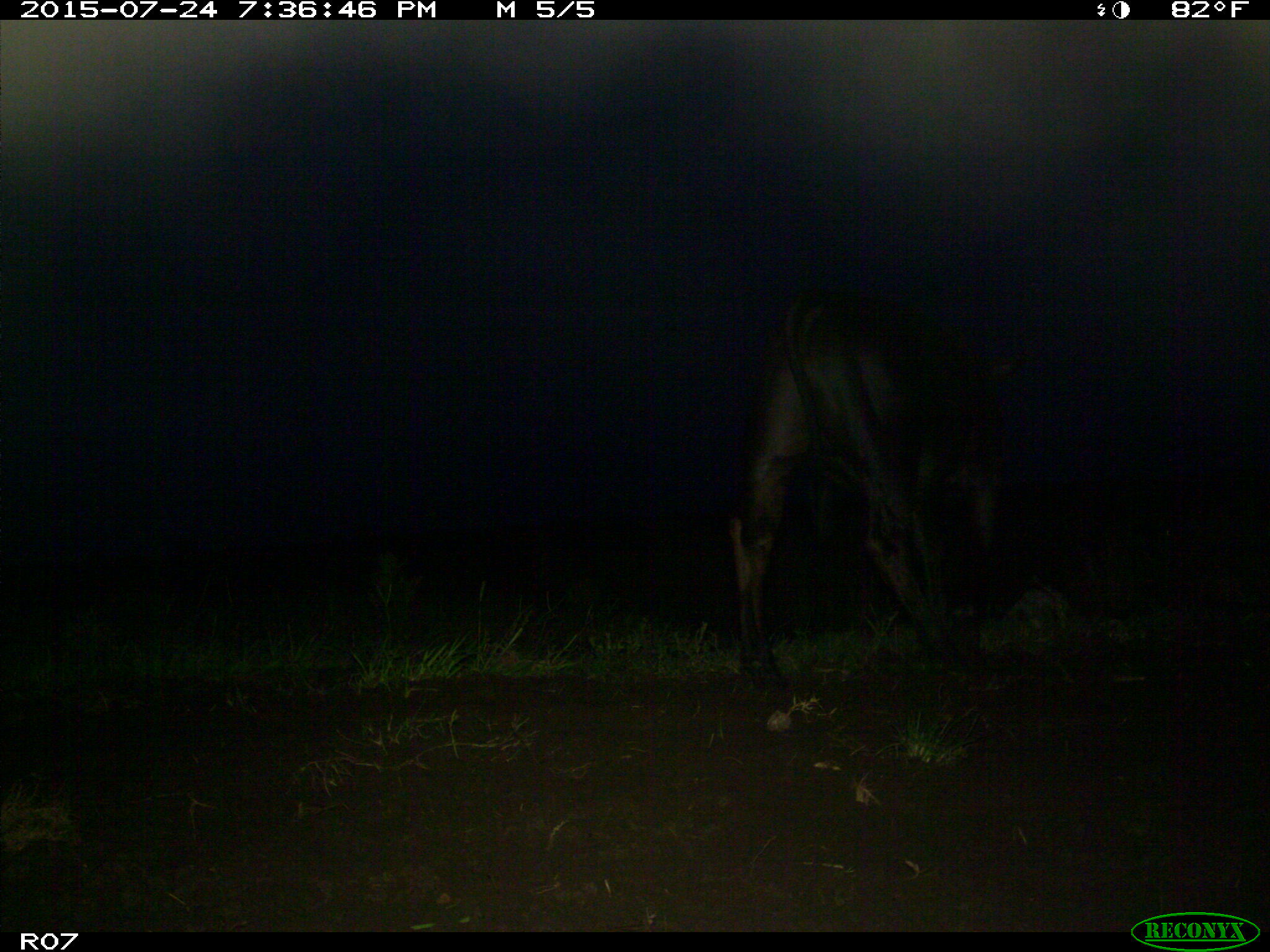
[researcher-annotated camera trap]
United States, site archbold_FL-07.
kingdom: Animalia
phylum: Chordata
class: Mammalia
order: Artiodactyla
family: Bovidae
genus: Bos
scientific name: Bos taurus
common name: domestic cow